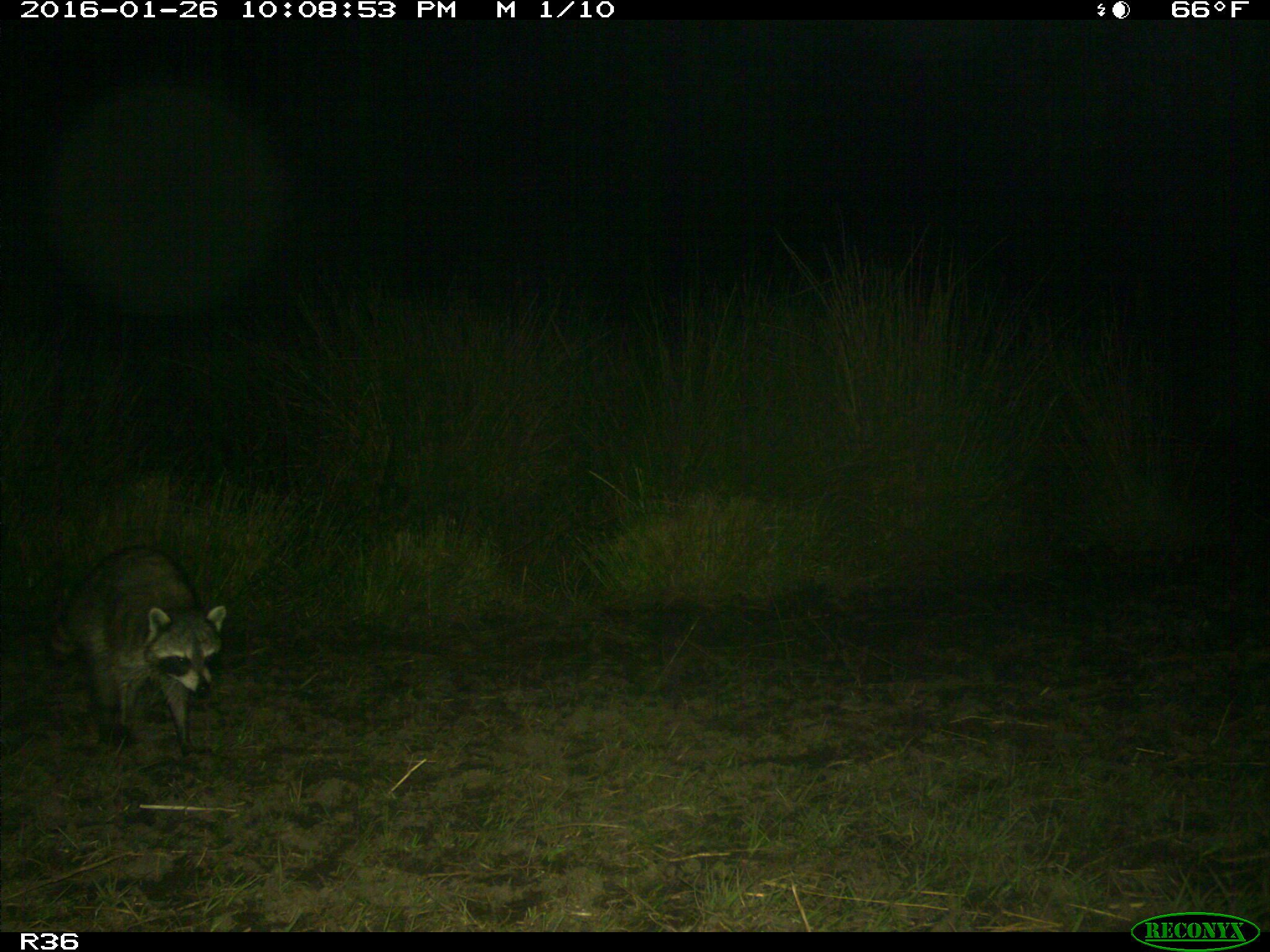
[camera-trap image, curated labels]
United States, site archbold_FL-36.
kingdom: Animalia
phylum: Chordata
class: Mammalia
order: Carnivora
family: Procyonidae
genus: Procyon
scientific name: Procyon lotor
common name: common raccoon